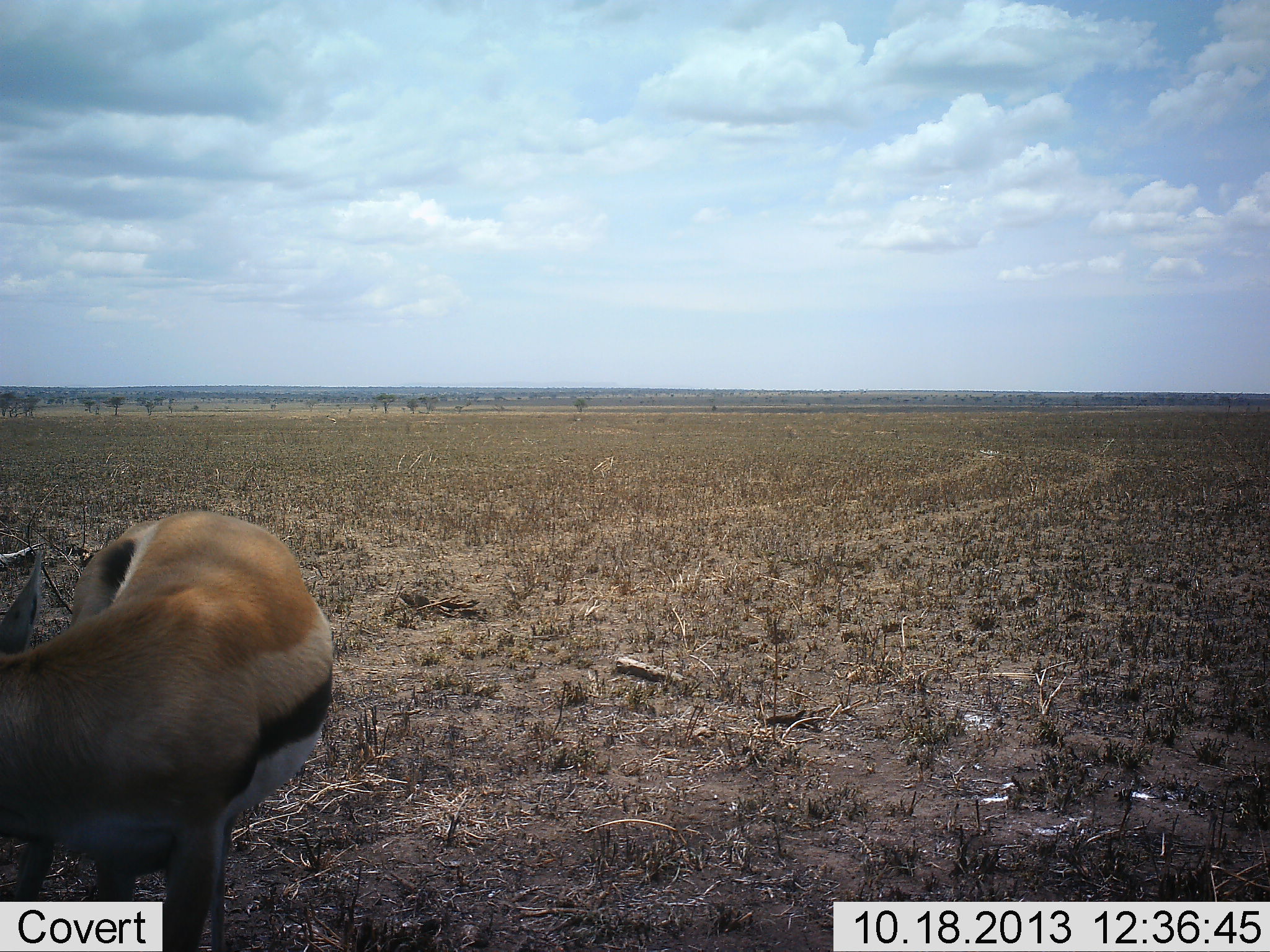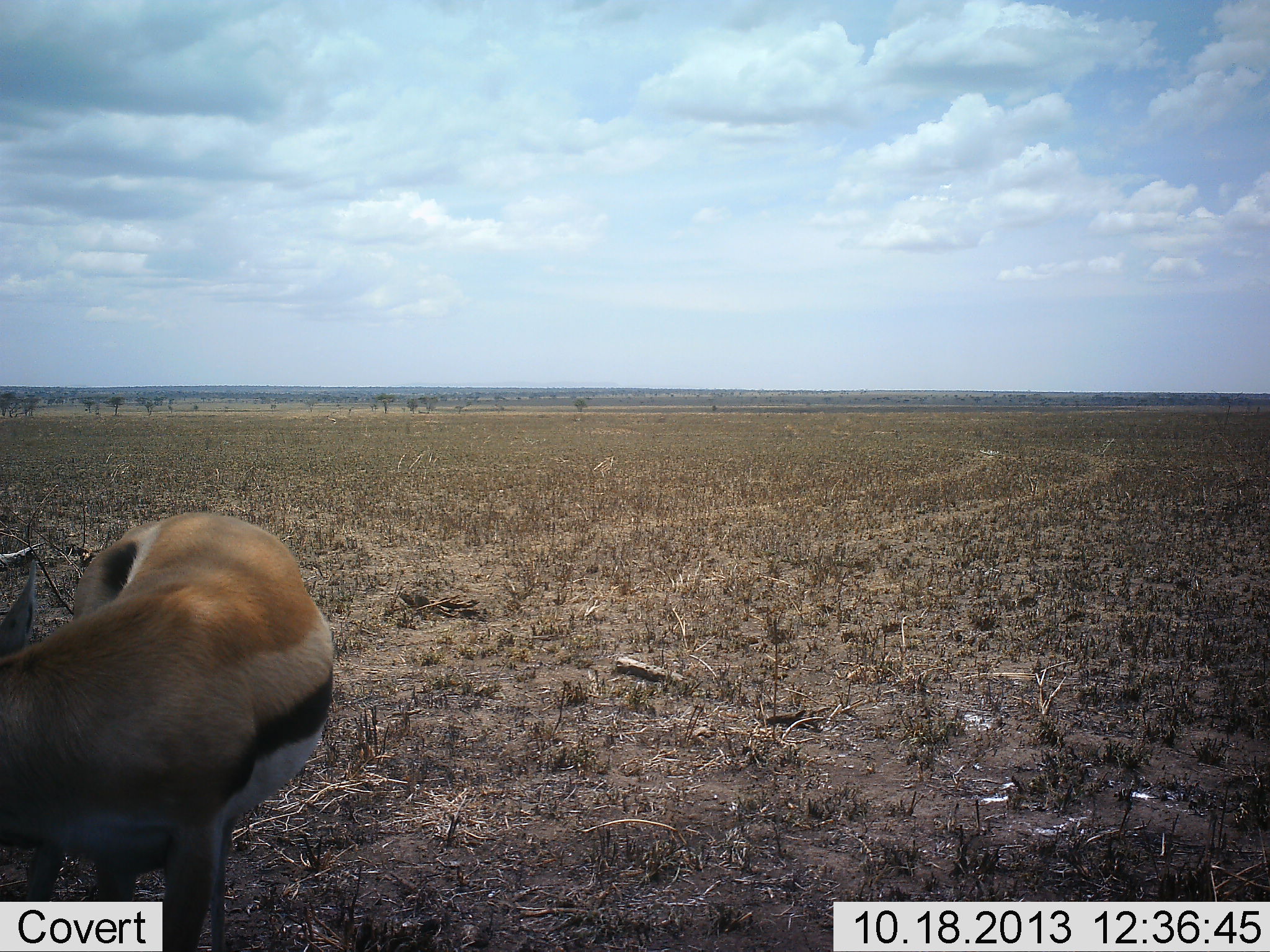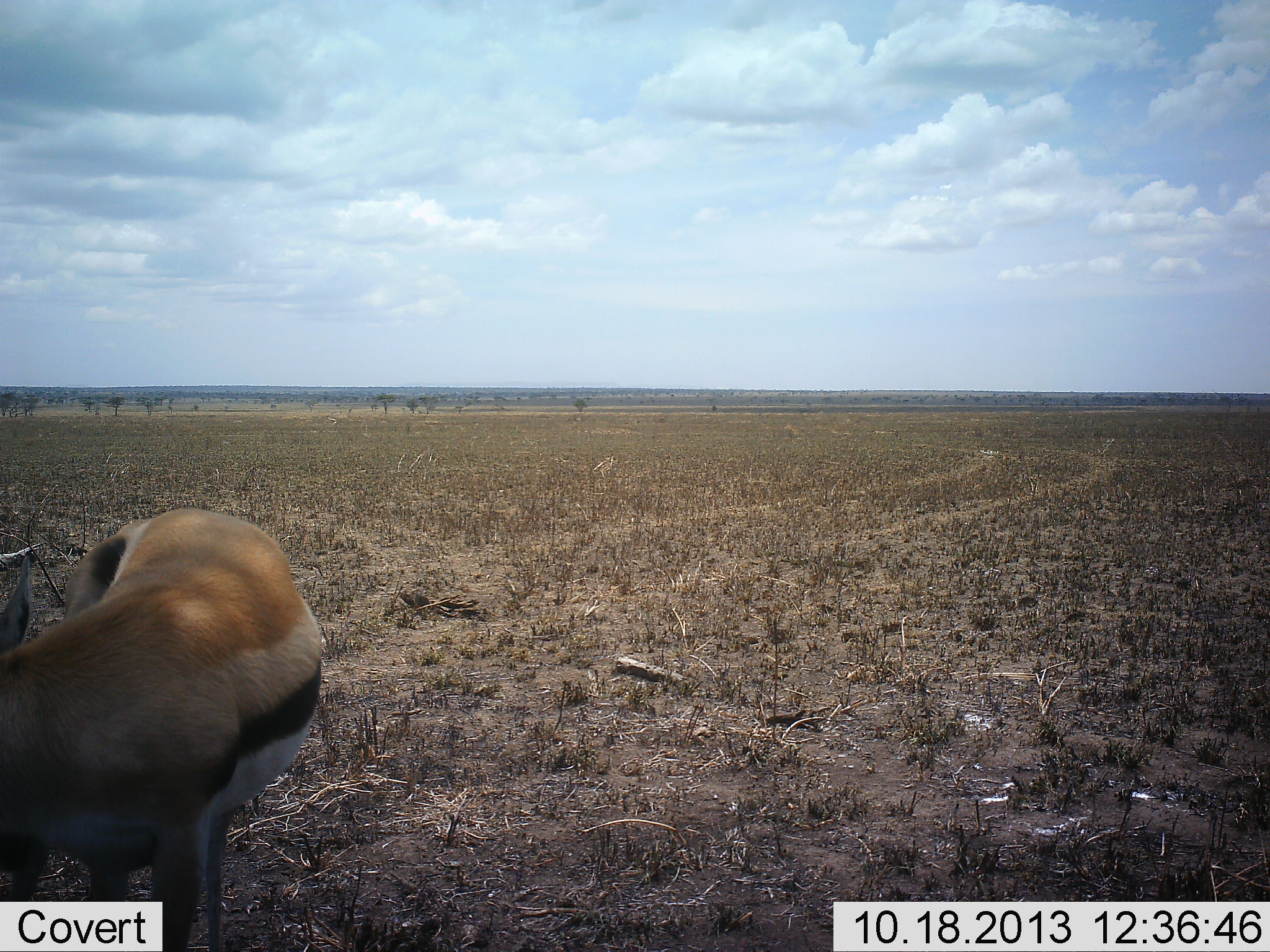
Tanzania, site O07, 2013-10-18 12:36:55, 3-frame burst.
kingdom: Animalia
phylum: Chordata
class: Mammalia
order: Artiodactyla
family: Bovidae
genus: Eudorcas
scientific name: Eudorcas thomsonii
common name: thomson's gazelle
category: gazellethomsons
Gazellethomsons (thomson's gazelle) (Eudorcas thomsonii), count 1. Behavior (volunteer vote fractions): standing 100%, resting 0%, moving 0%, interacting 0%. Young present (vote fraction): 0%. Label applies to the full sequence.